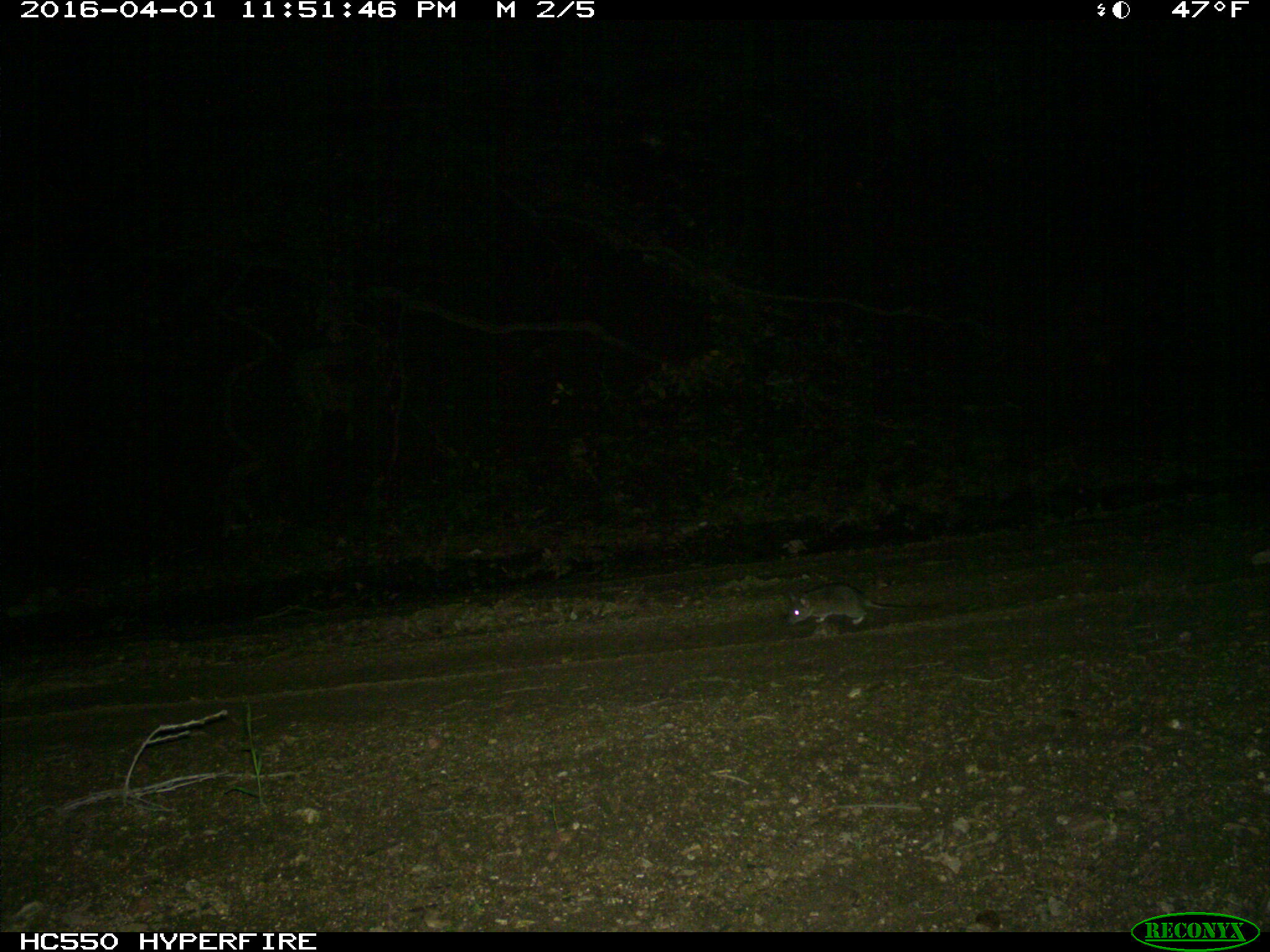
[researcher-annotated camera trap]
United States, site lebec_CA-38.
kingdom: Animalia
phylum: Chordata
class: Mammalia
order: Rodentia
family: Cricetidae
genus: Neotoma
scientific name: Neotoma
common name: pack rat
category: unidentified pack rat